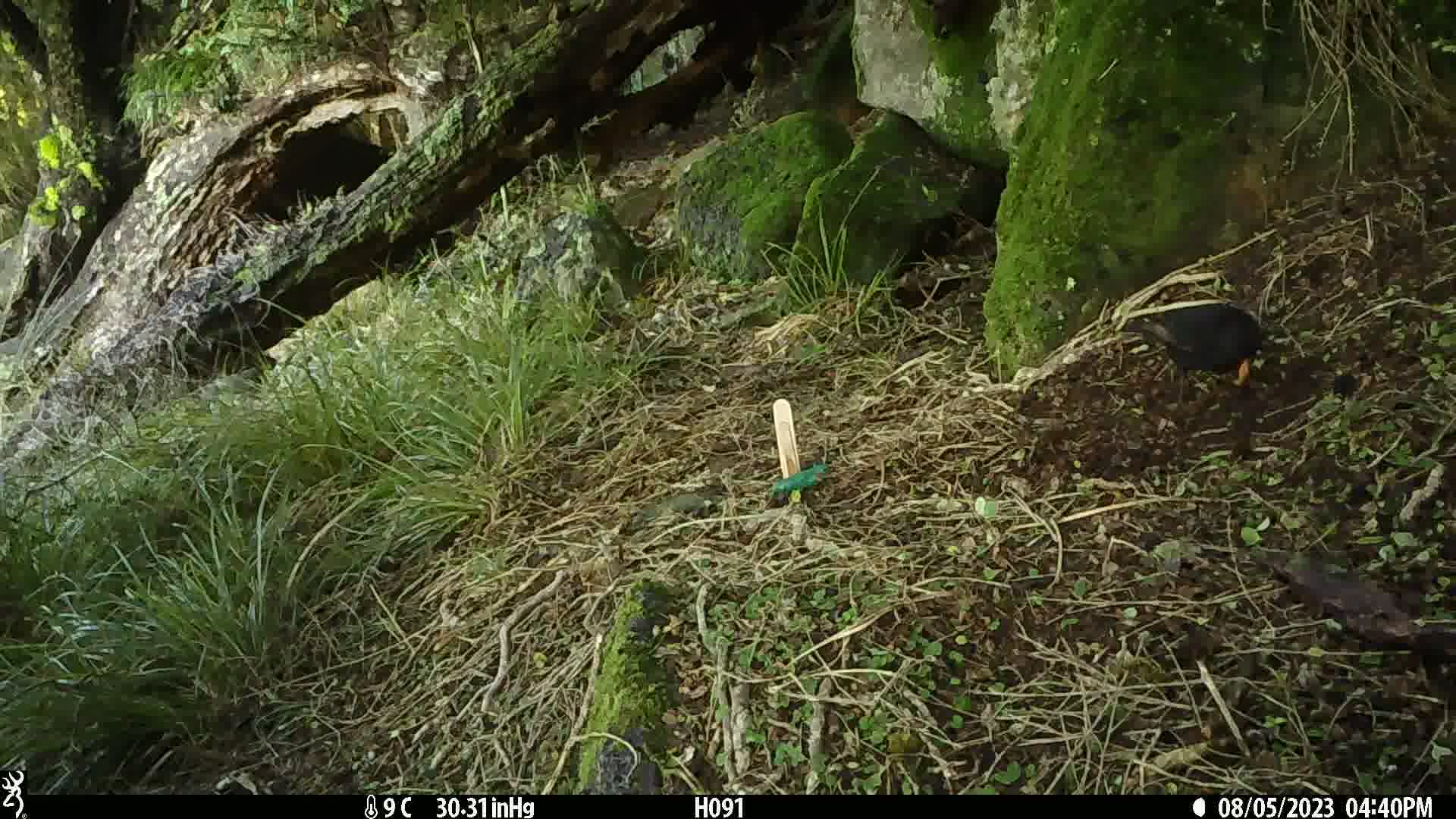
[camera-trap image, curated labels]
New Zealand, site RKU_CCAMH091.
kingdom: Animalia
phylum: Chordata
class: Aves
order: Passeriformes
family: Turdidae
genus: Turdus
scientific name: Turdus merula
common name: eurasian blackbird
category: blackbird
Blackbird (eurasian blackbird) (Turdus merula).